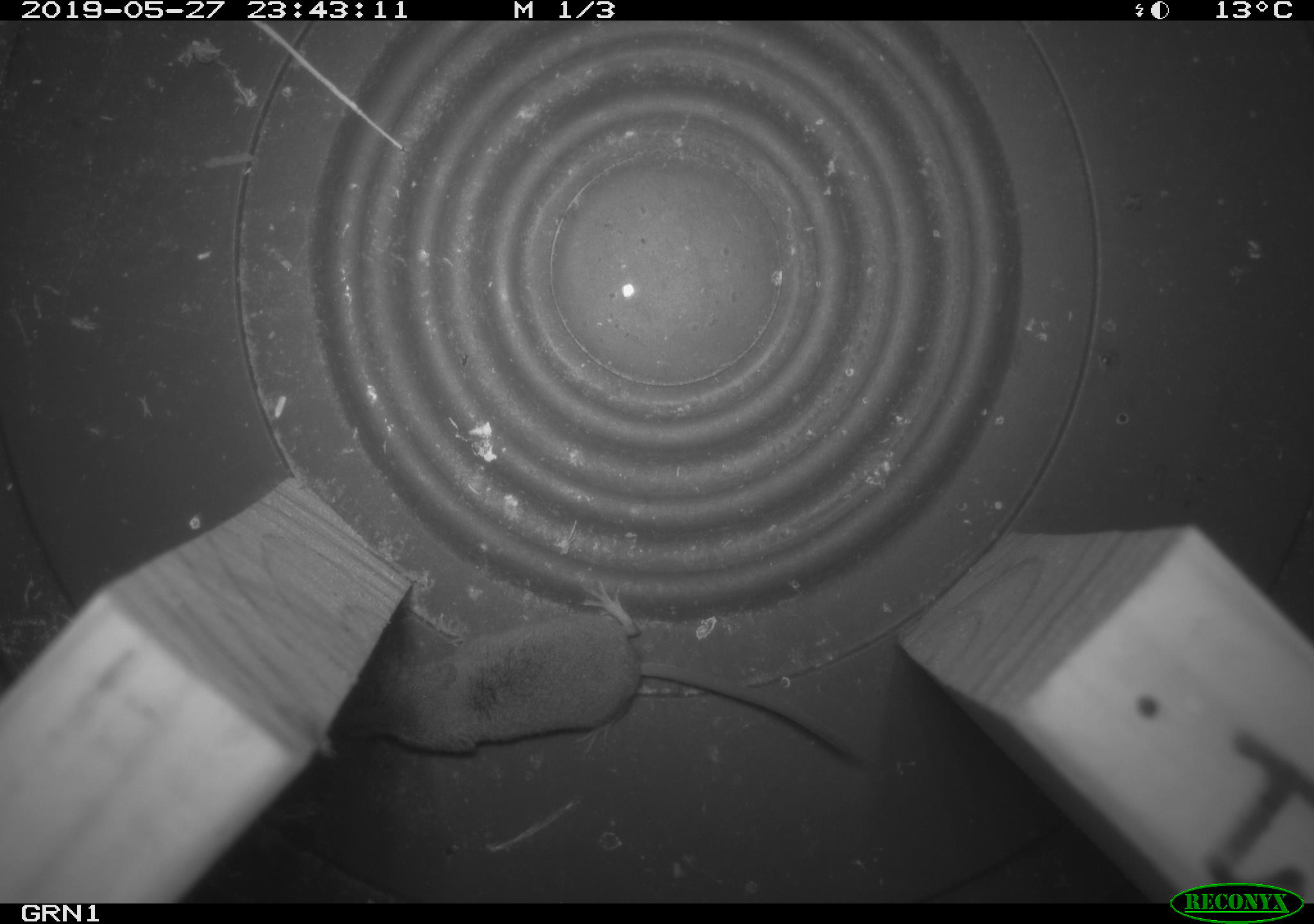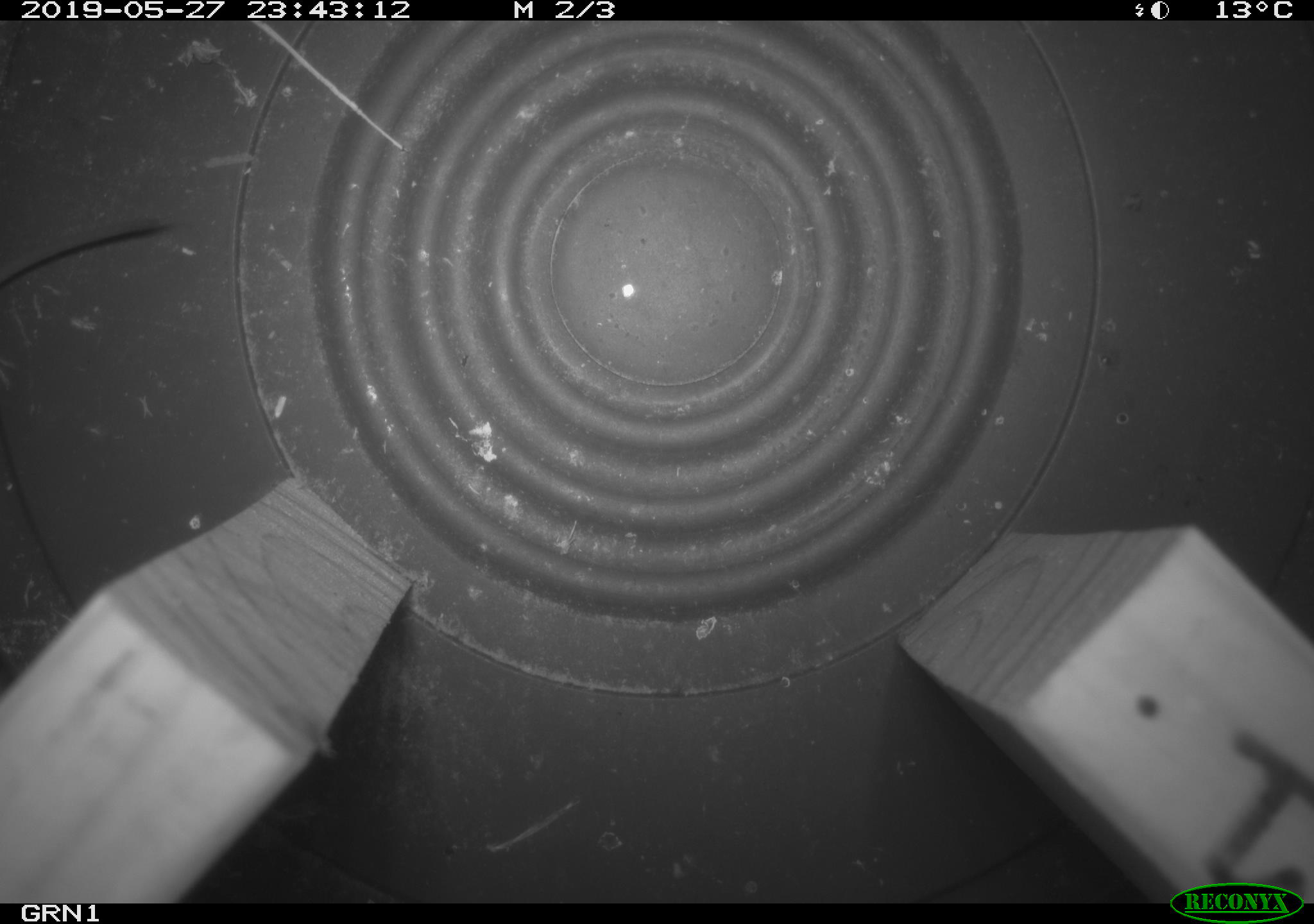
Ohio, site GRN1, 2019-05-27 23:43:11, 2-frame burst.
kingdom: Animalia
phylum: Chordata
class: Mammalia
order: Eulipotyphla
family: Soricidae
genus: Sorex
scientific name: Sorex cinereus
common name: masked shrew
Masked shrew (Sorex cinereus).